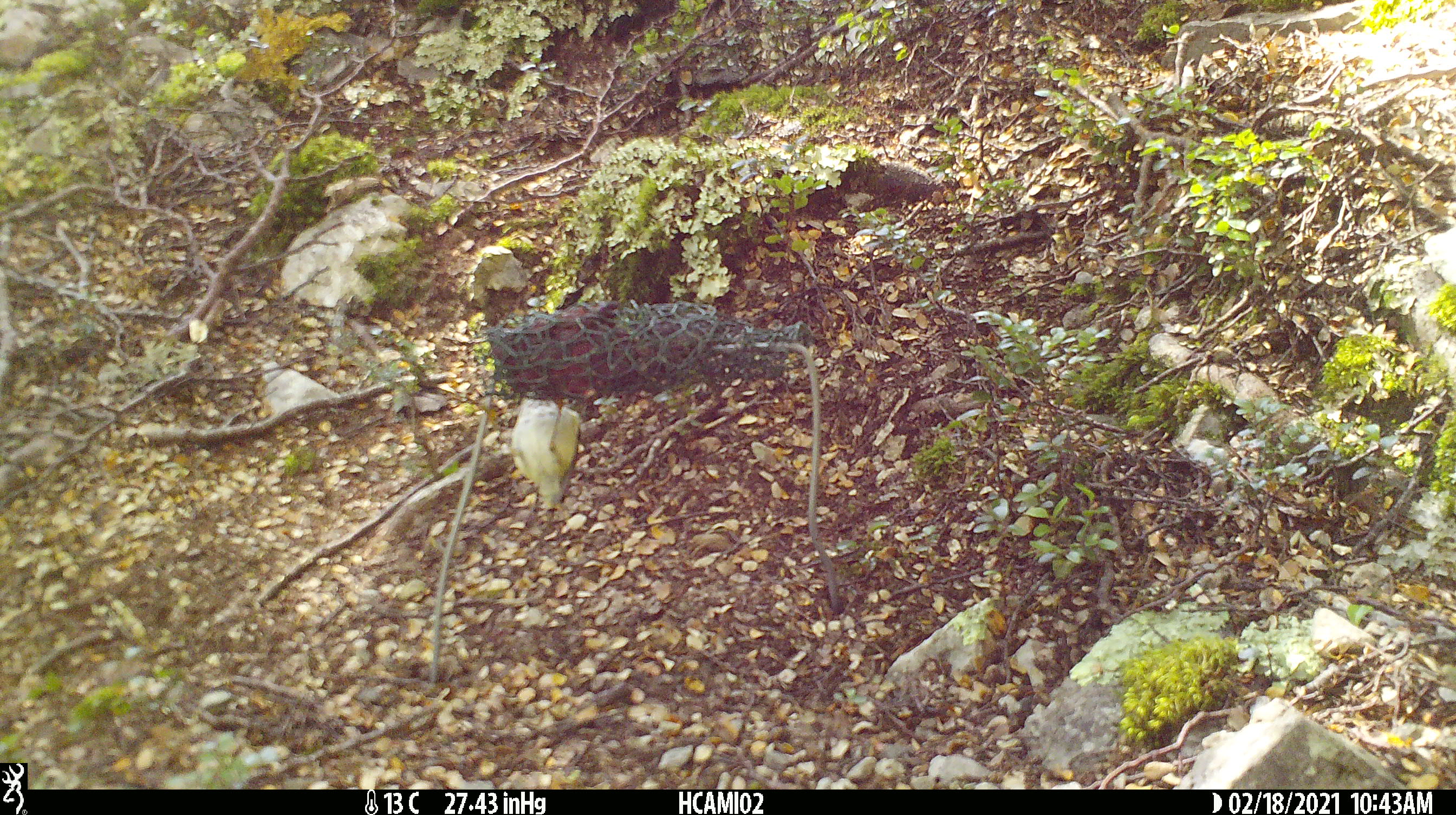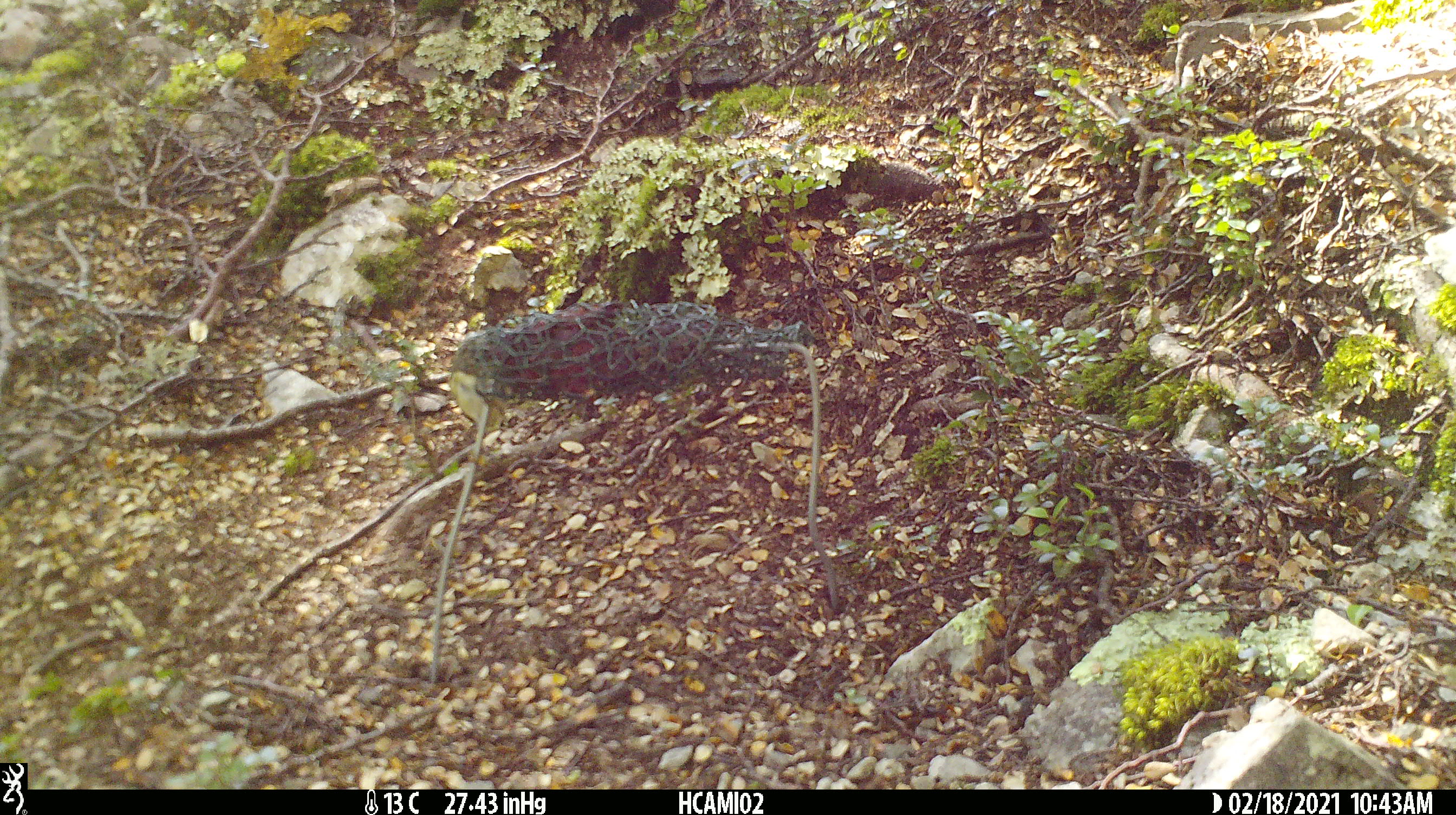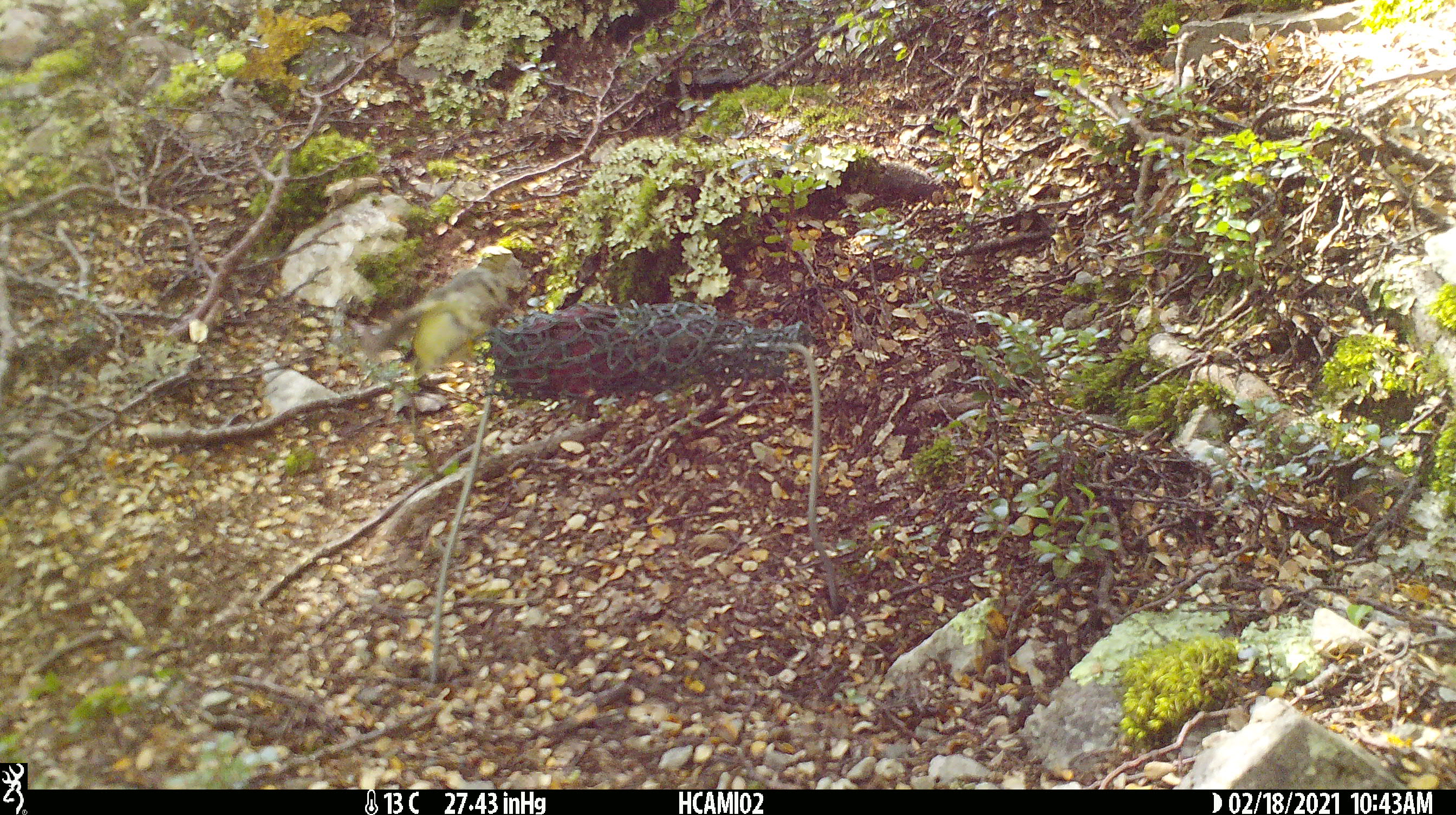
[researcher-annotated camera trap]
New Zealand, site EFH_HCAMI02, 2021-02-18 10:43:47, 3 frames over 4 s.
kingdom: Animalia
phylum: Chordata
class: Aves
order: Passeriformes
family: Acanthisittidae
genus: Acanthisitta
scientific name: Acanthisitta chloris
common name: rifleman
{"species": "rifleman (Acanthisitta chloris)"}